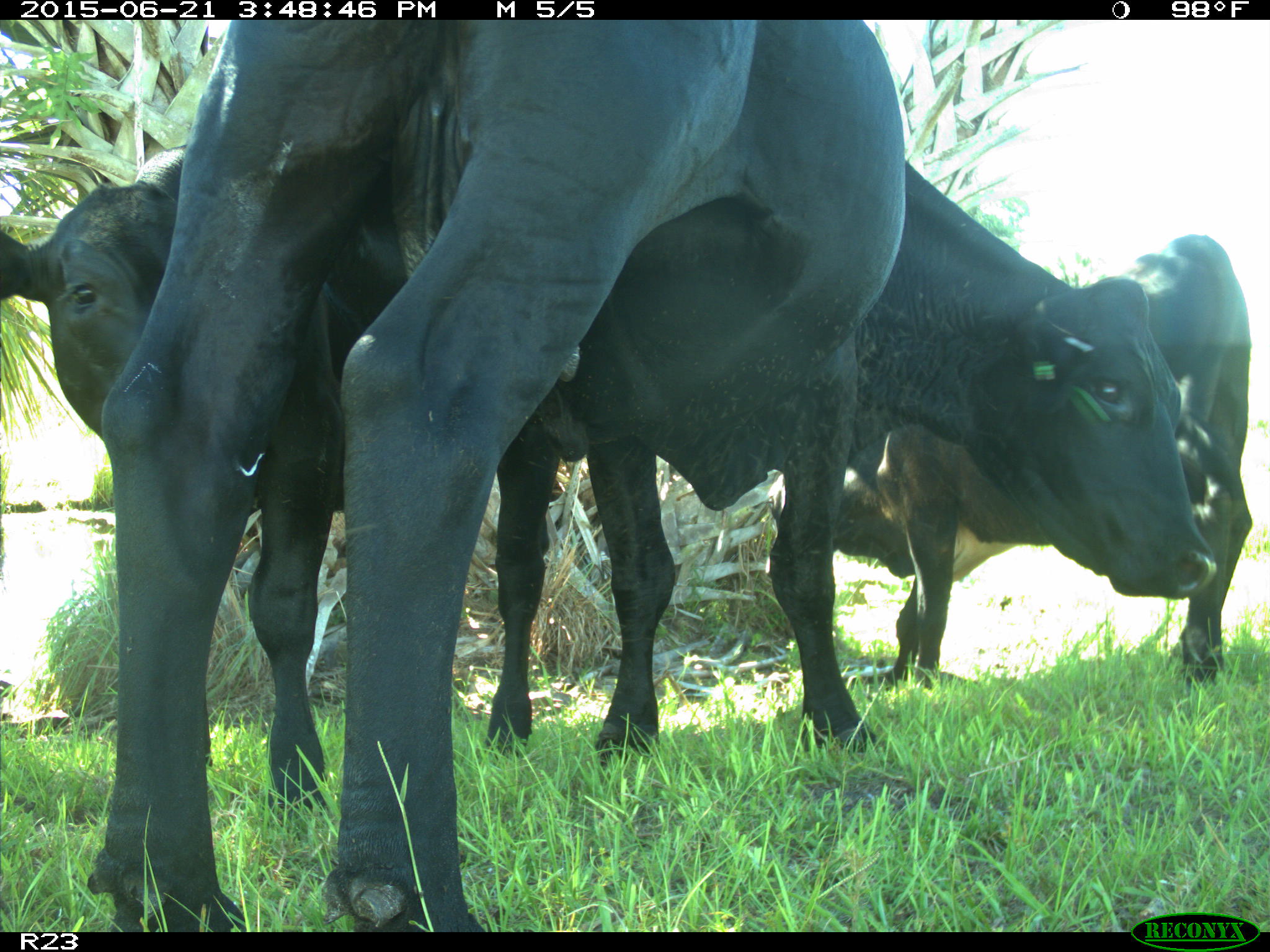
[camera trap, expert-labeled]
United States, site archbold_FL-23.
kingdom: Animalia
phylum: Chordata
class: Mammalia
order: Artiodactyla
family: Bovidae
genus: Bos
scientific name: Bos taurus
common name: domestic cow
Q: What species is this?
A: Bos taurus (domestic cow).